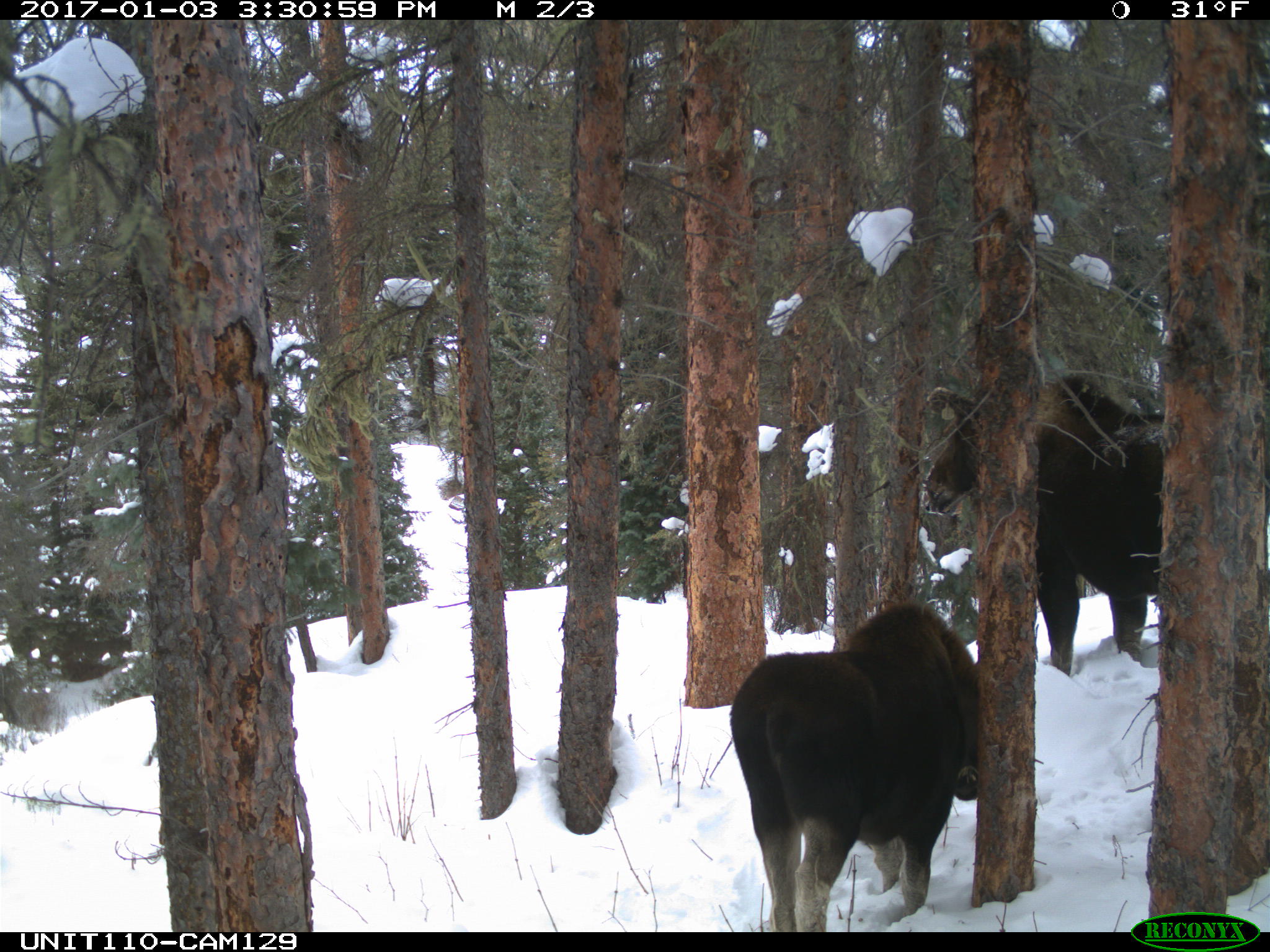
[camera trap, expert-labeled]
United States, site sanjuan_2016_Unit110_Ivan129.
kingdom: Animalia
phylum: Chordata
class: Mammalia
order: Artiodactyla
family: Cervidae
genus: Alces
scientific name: Alces alces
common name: moose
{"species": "Alces alces (moose)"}